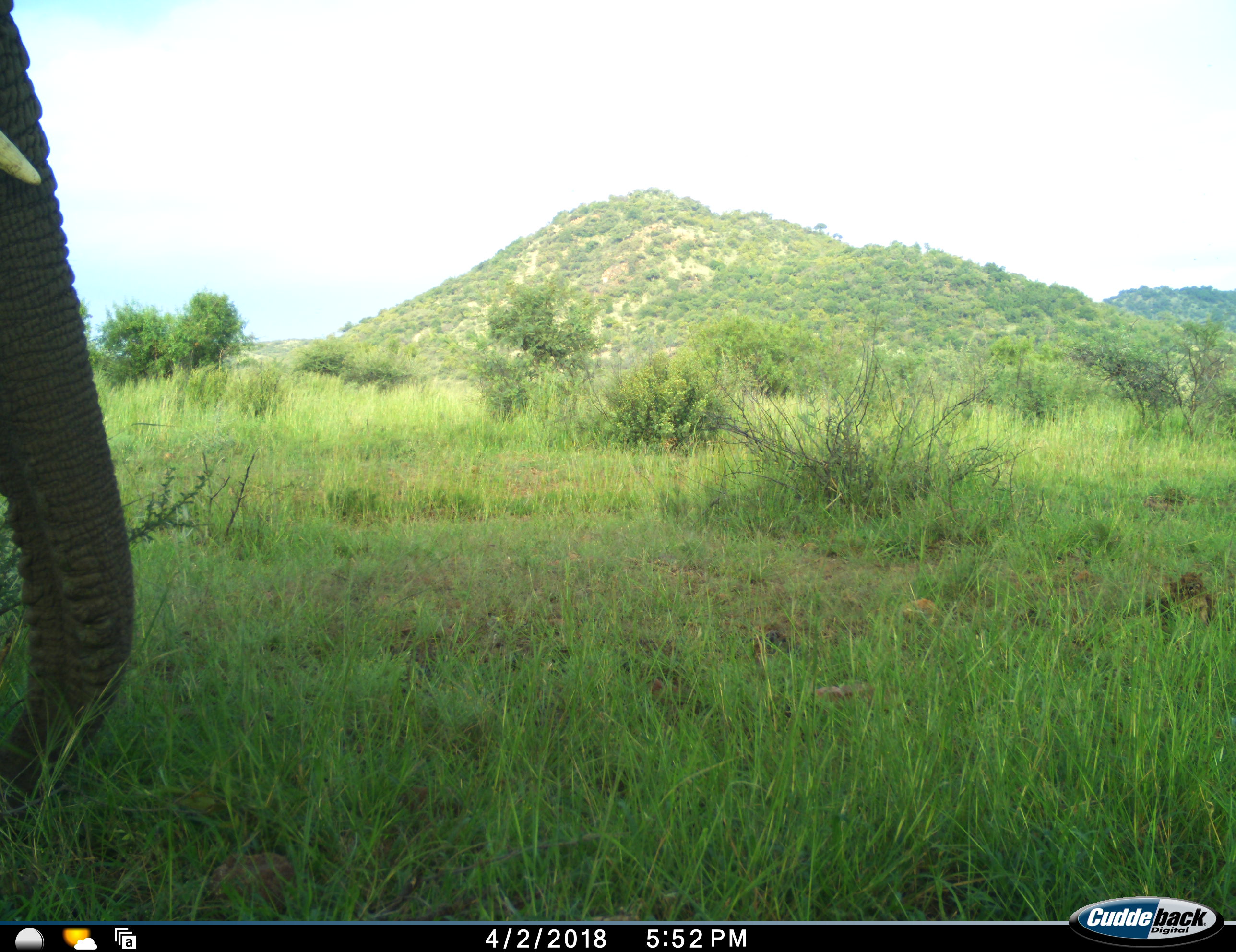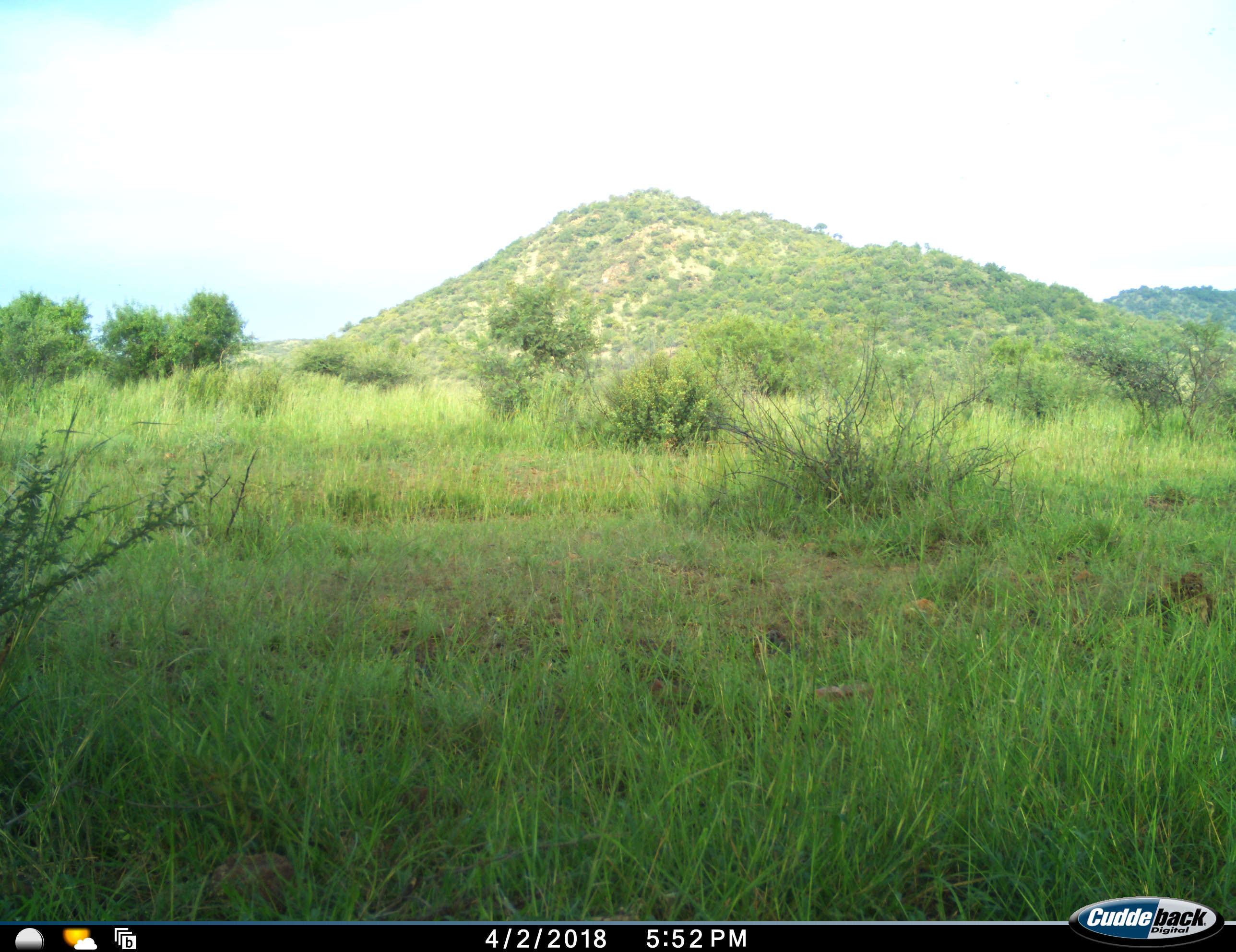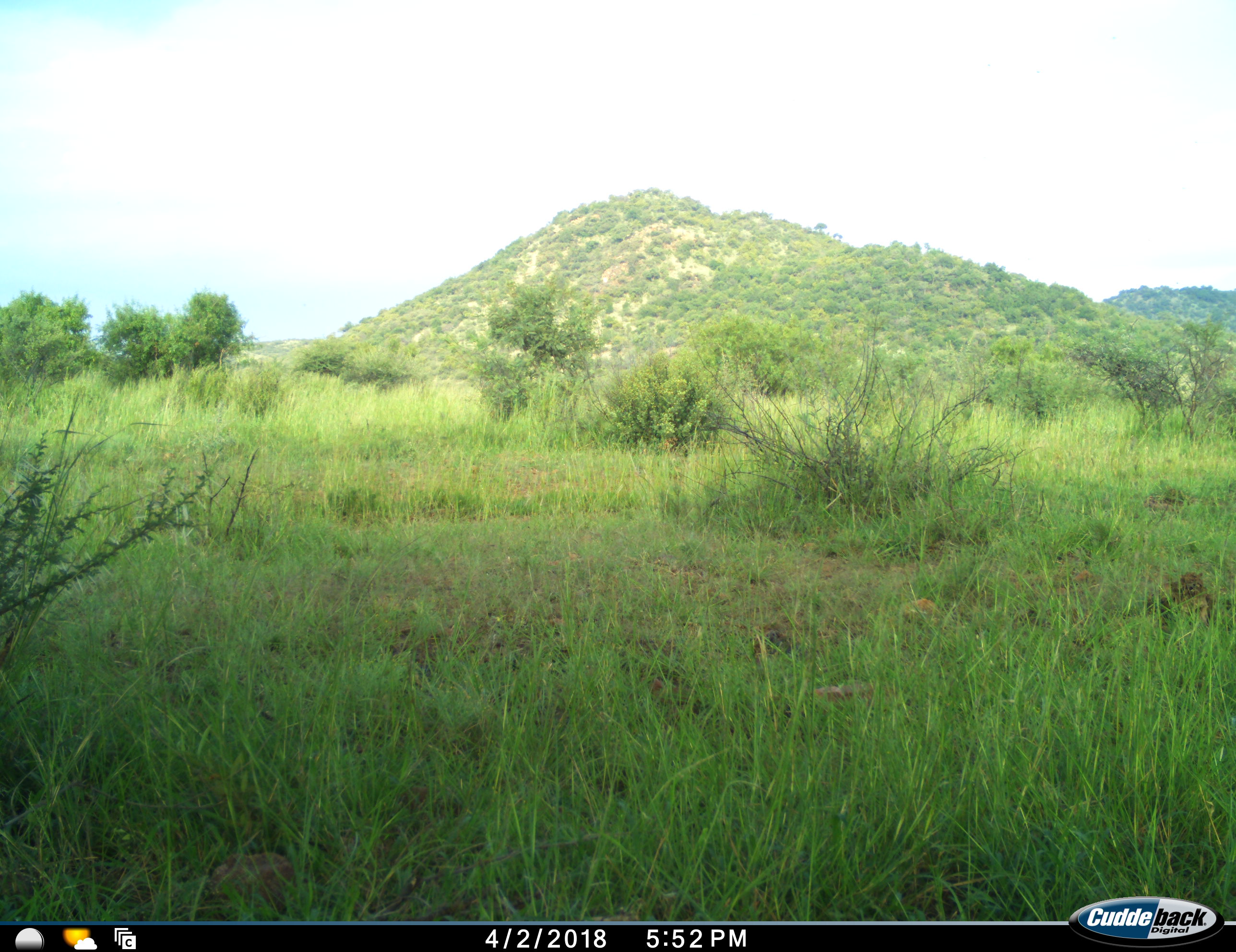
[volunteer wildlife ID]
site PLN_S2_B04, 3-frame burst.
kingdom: Animalia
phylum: Chordata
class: Mammalia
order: Proboscidea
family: Elephantidae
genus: Loxodonta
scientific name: Loxodonta africana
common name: african bush elephant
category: elephant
Elephant (african bush elephant) (Loxodonta africana), count 1. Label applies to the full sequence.